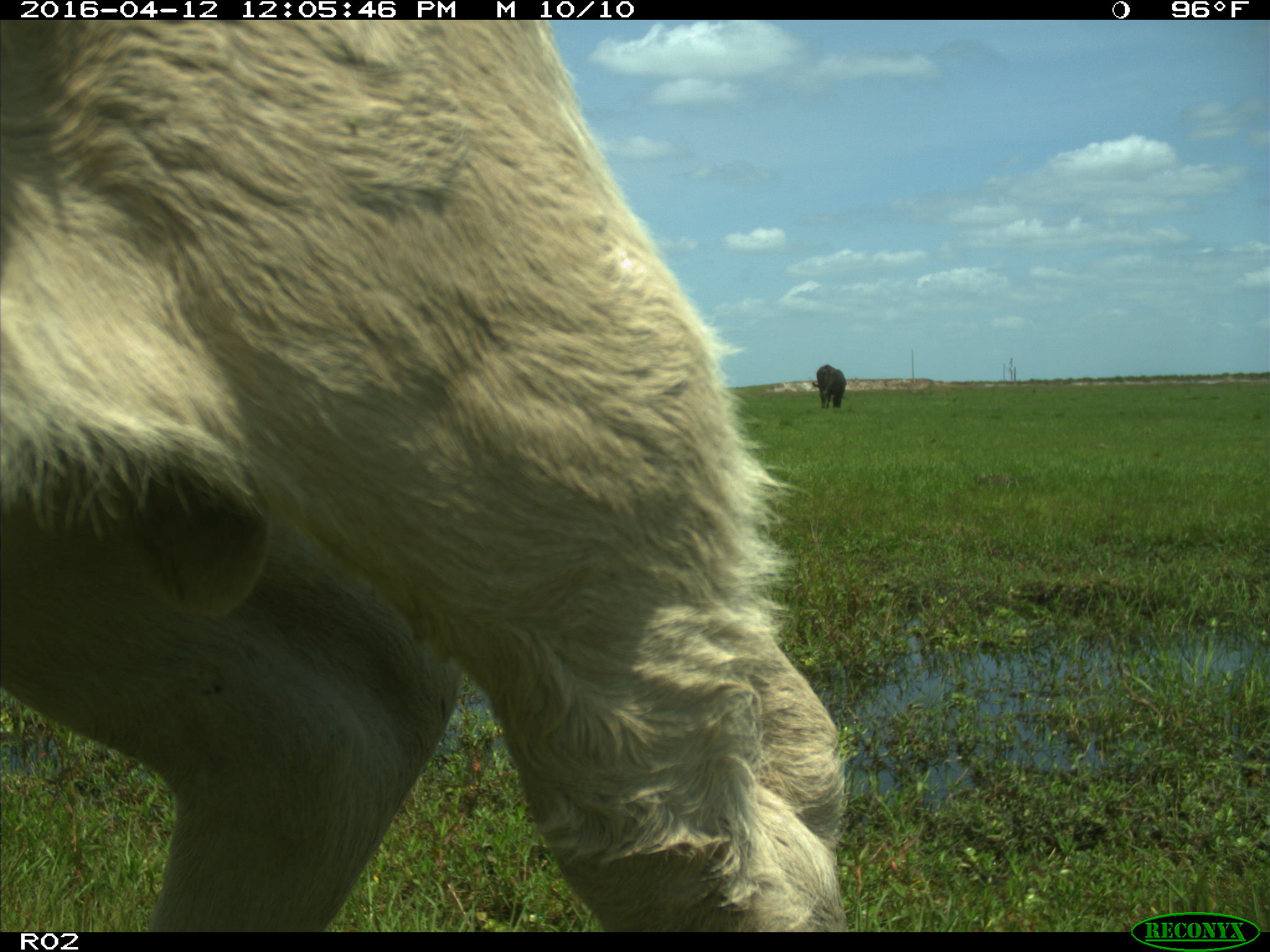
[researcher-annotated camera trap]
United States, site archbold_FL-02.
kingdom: Animalia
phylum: Chordata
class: Mammalia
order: Artiodactyla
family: Bovidae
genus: Bos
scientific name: Bos taurus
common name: domestic cow